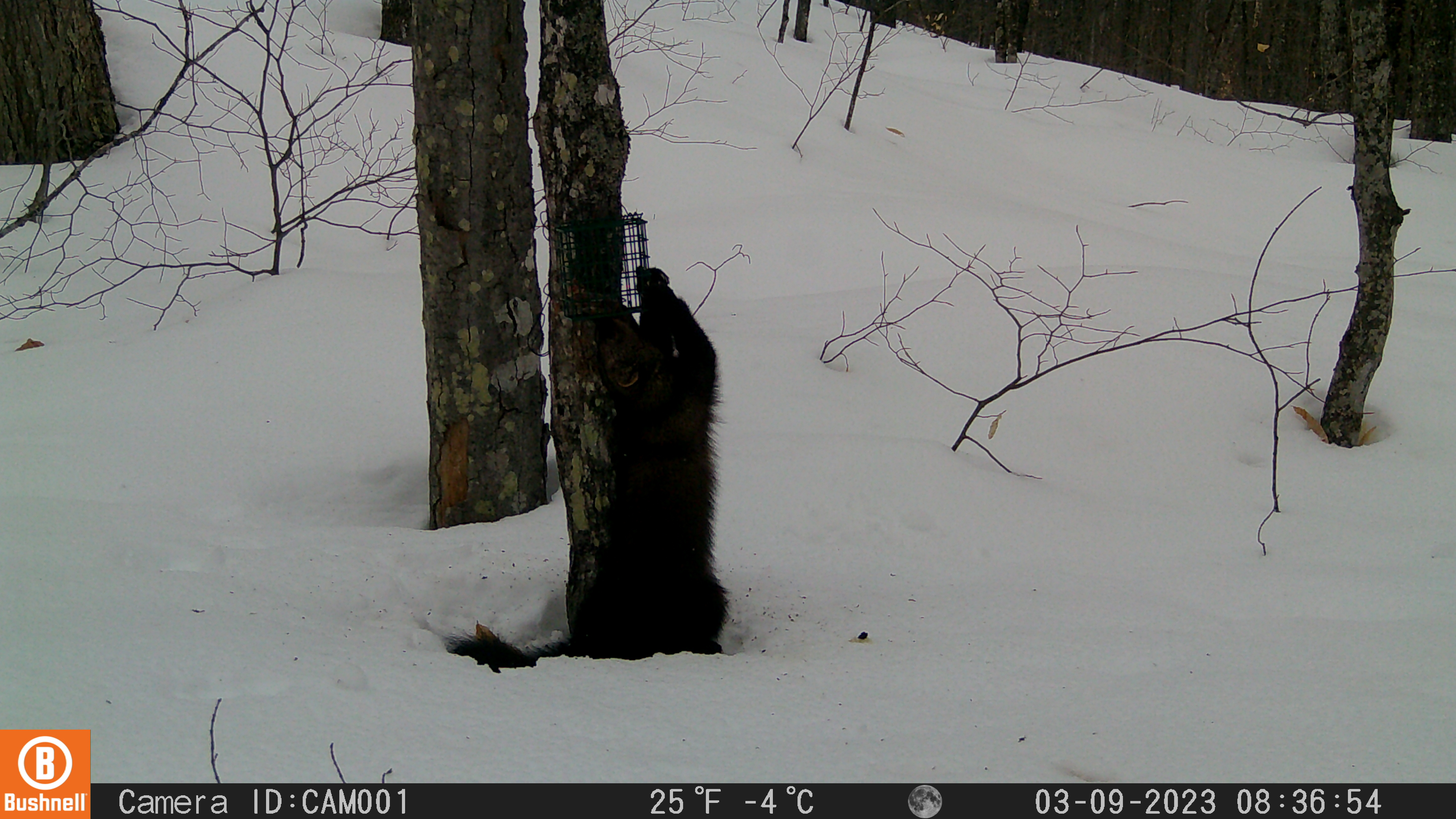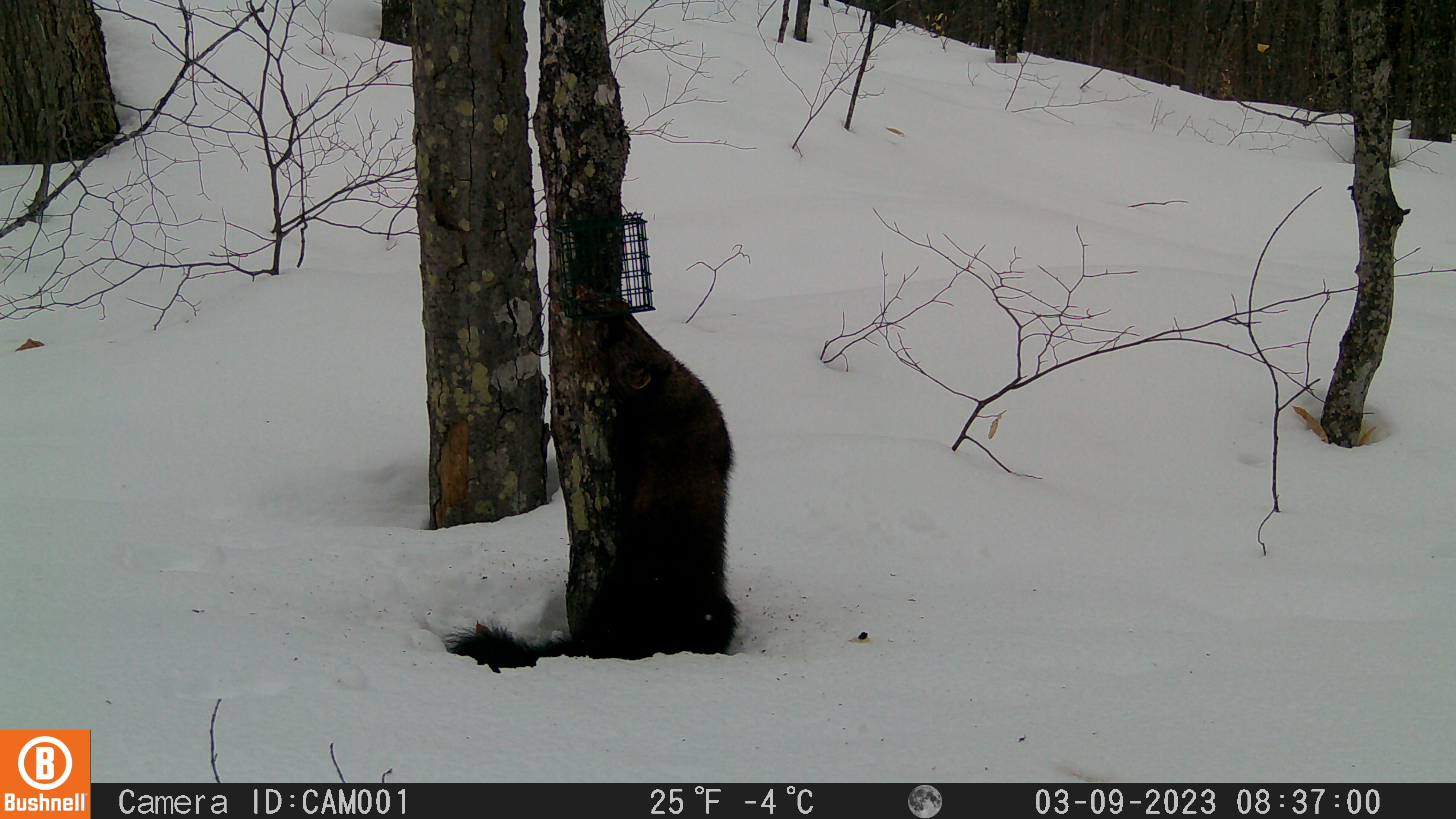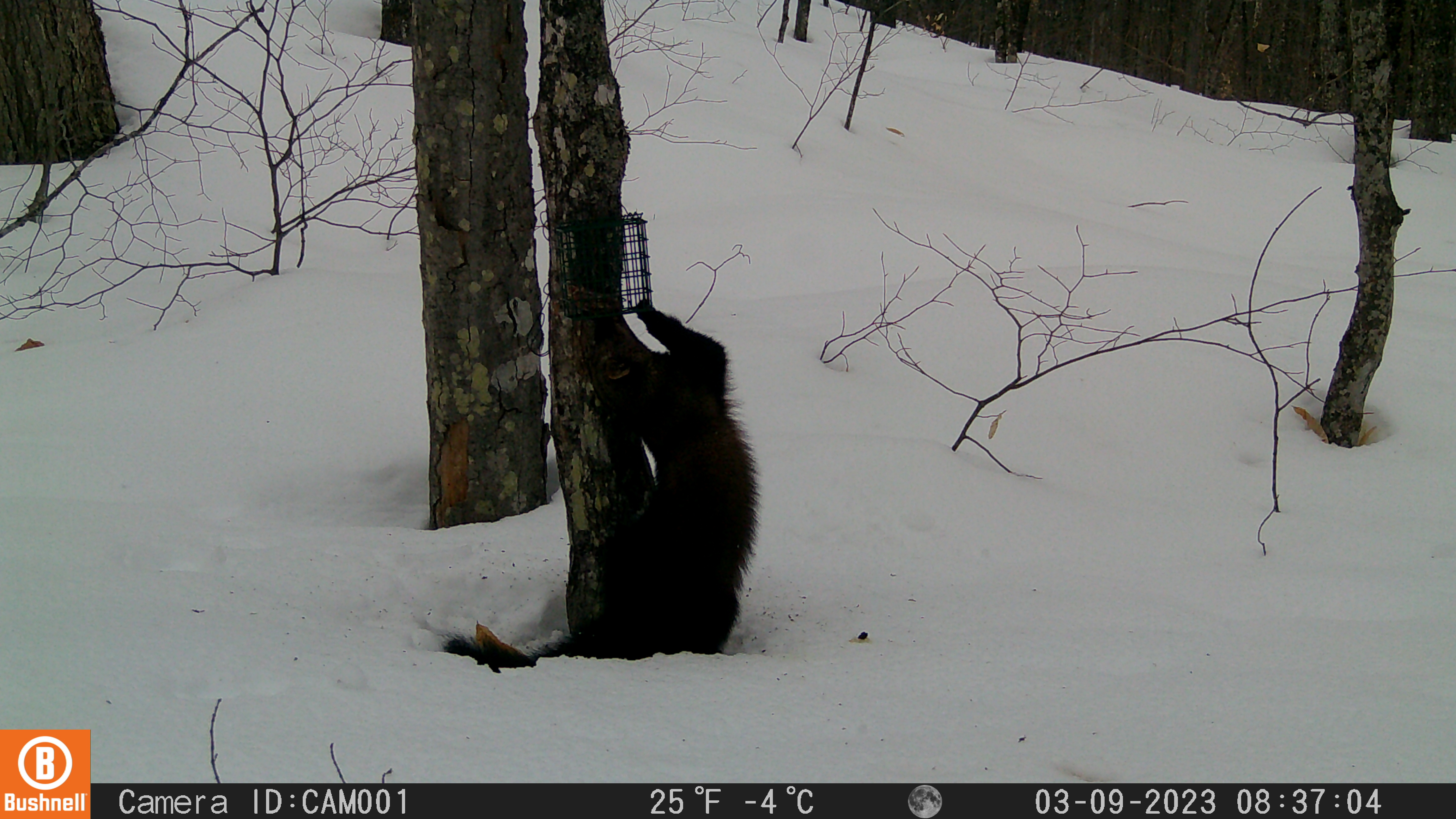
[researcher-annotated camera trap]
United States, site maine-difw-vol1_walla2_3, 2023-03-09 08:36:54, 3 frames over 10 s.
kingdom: Animalia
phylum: Chordata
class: Mammalia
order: Carnivora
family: Mustelidae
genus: Pekania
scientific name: Pekania pennanti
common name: fisher